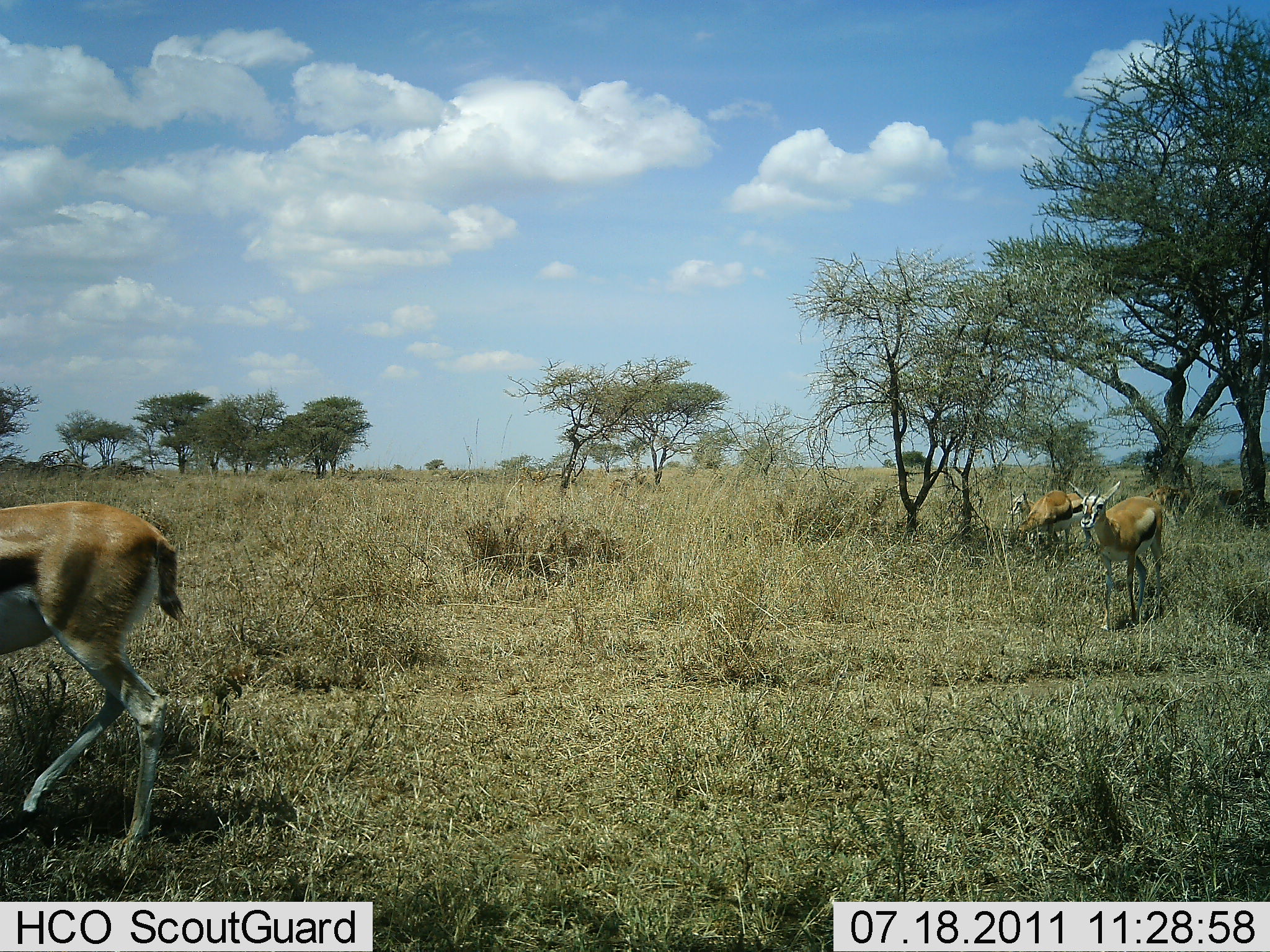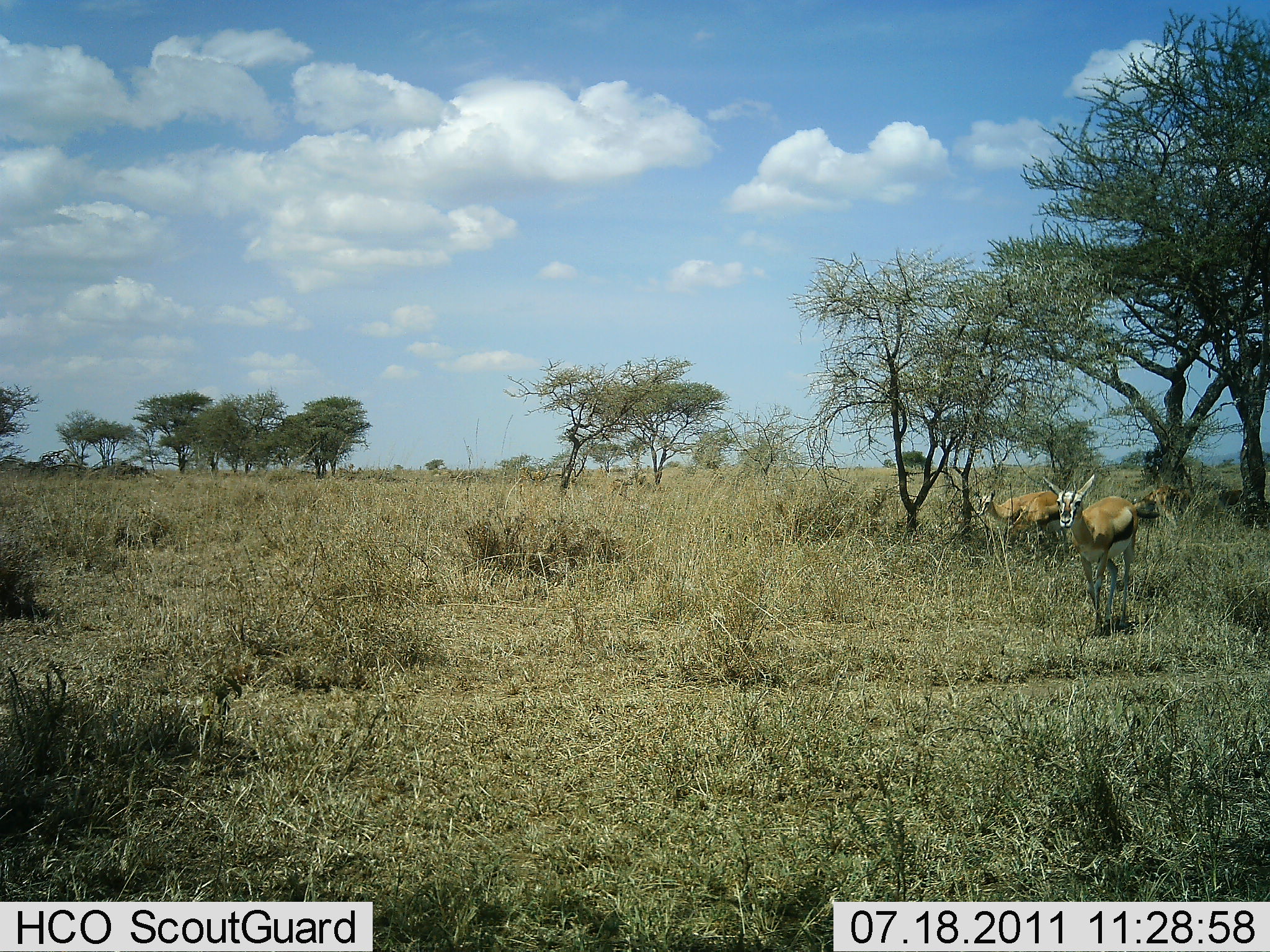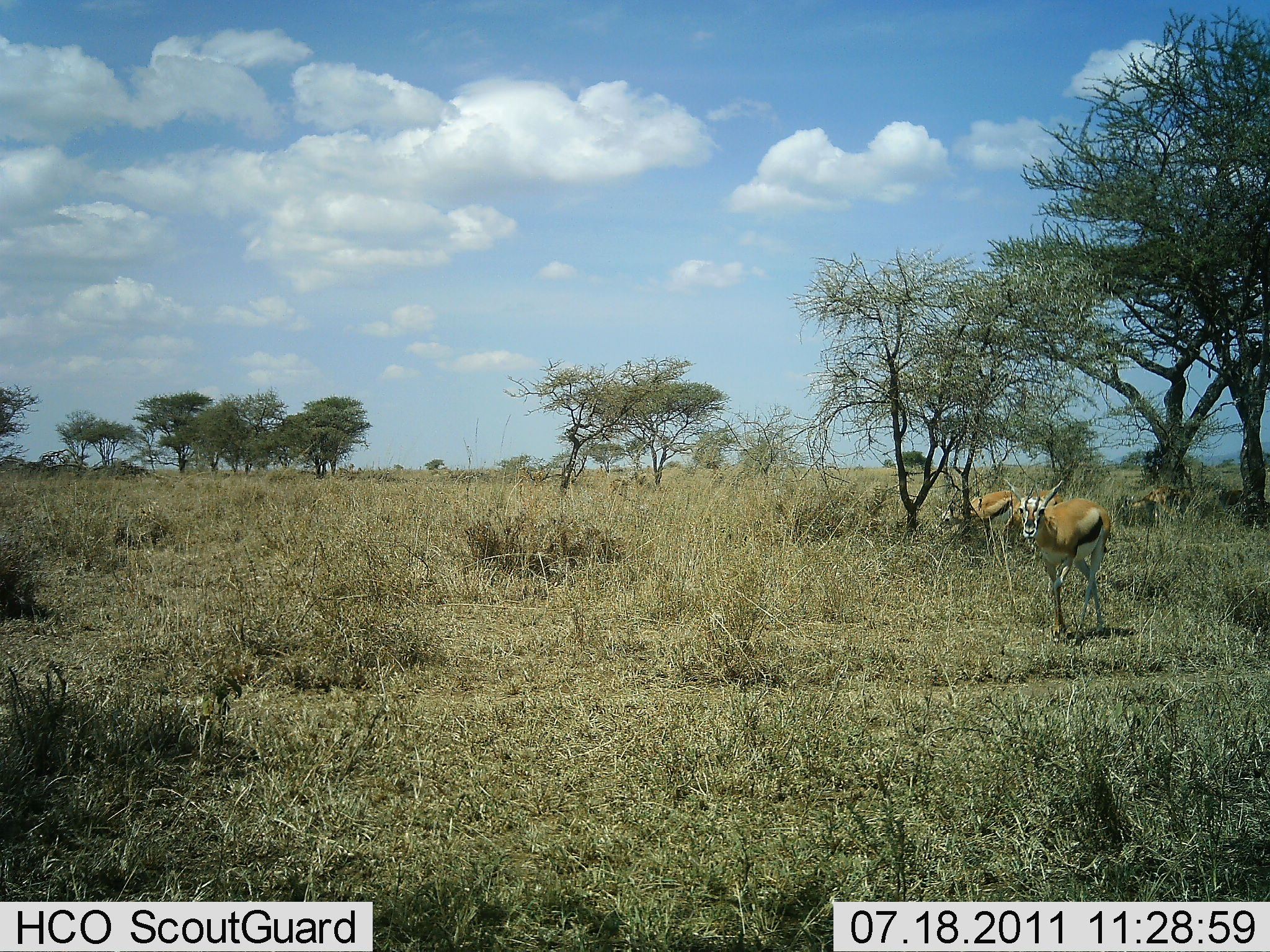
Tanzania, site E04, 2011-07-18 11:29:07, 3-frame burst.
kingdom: Animalia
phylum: Chordata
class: Mammalia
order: Artiodactyla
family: Bovidae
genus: Eudorcas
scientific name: Eudorcas thomsonii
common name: thomson's gazelle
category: gazellethomsons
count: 3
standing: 20%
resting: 0%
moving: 93%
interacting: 0%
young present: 0%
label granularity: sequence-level